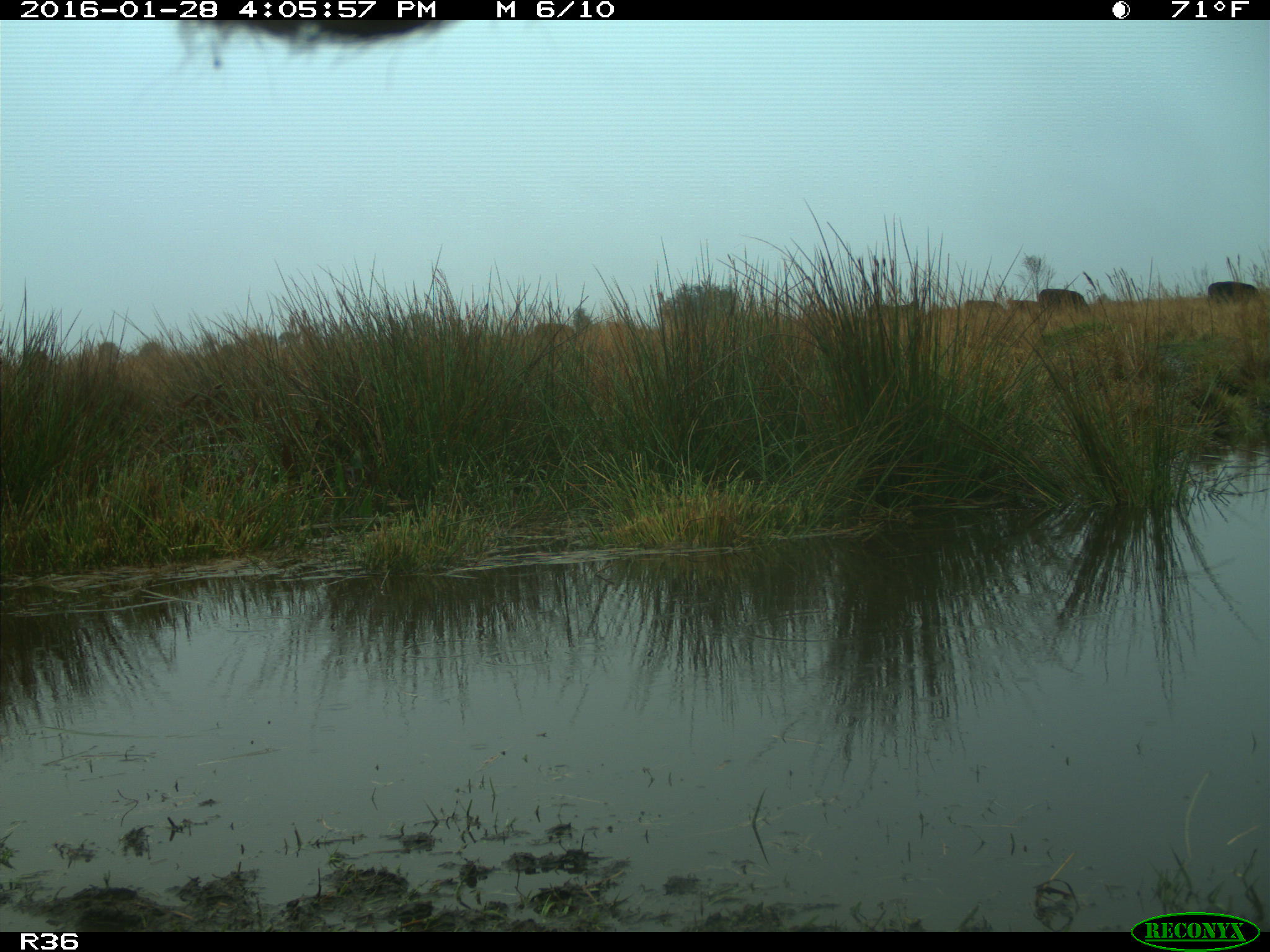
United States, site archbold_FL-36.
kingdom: Animalia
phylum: Chordata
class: Mammalia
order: Artiodactyla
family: Bovidae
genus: Bos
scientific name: Bos taurus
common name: domestic cow